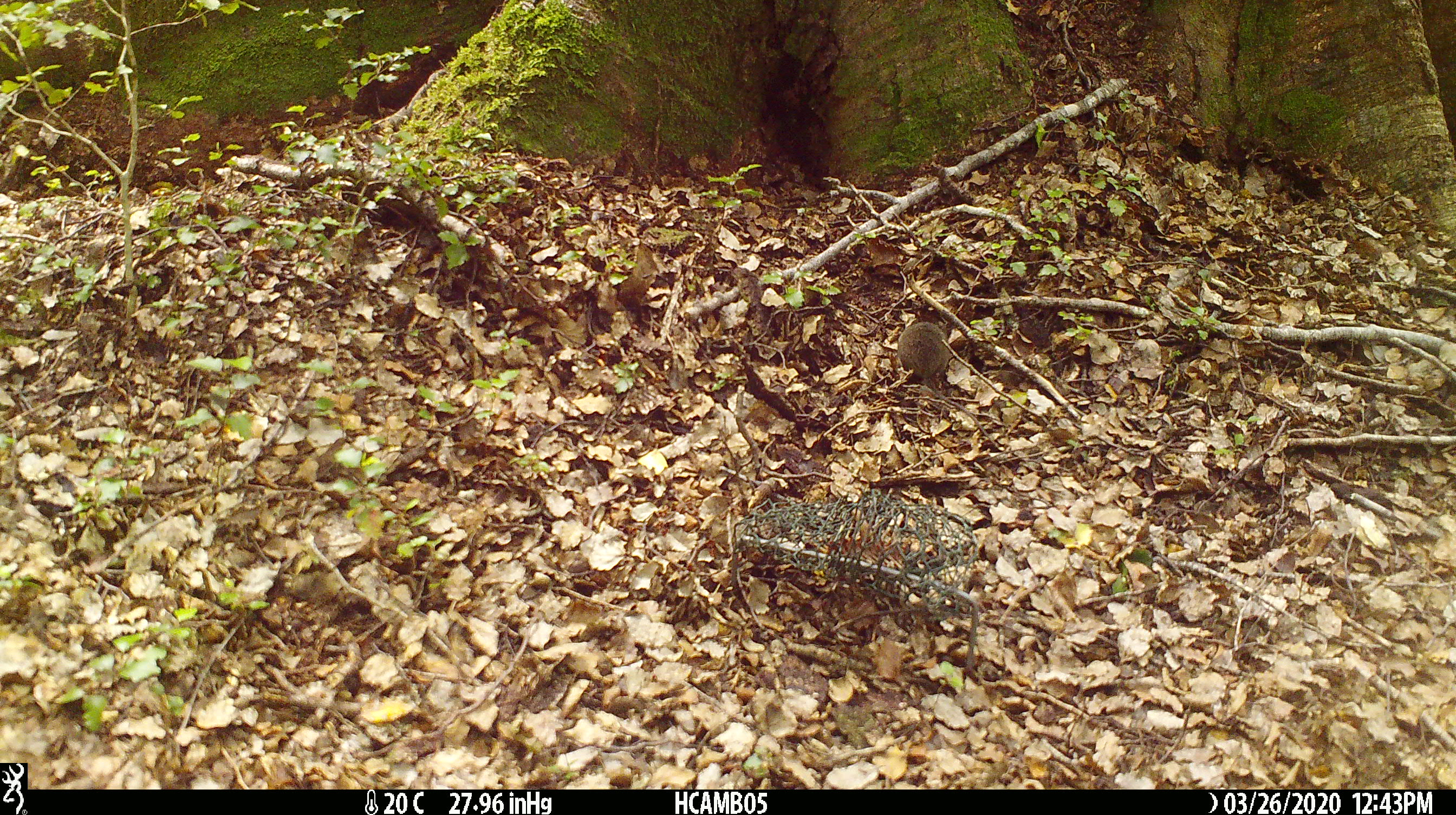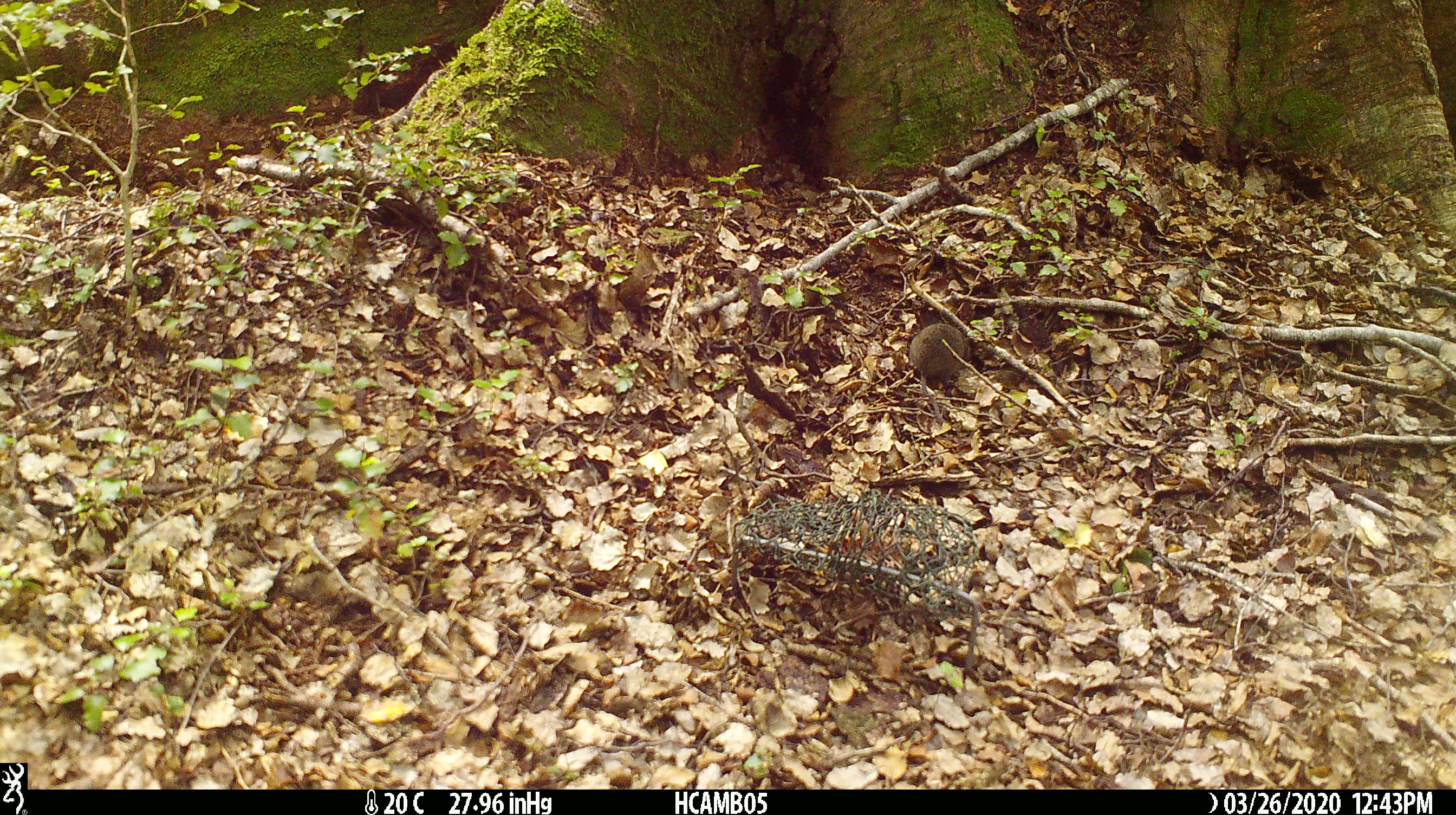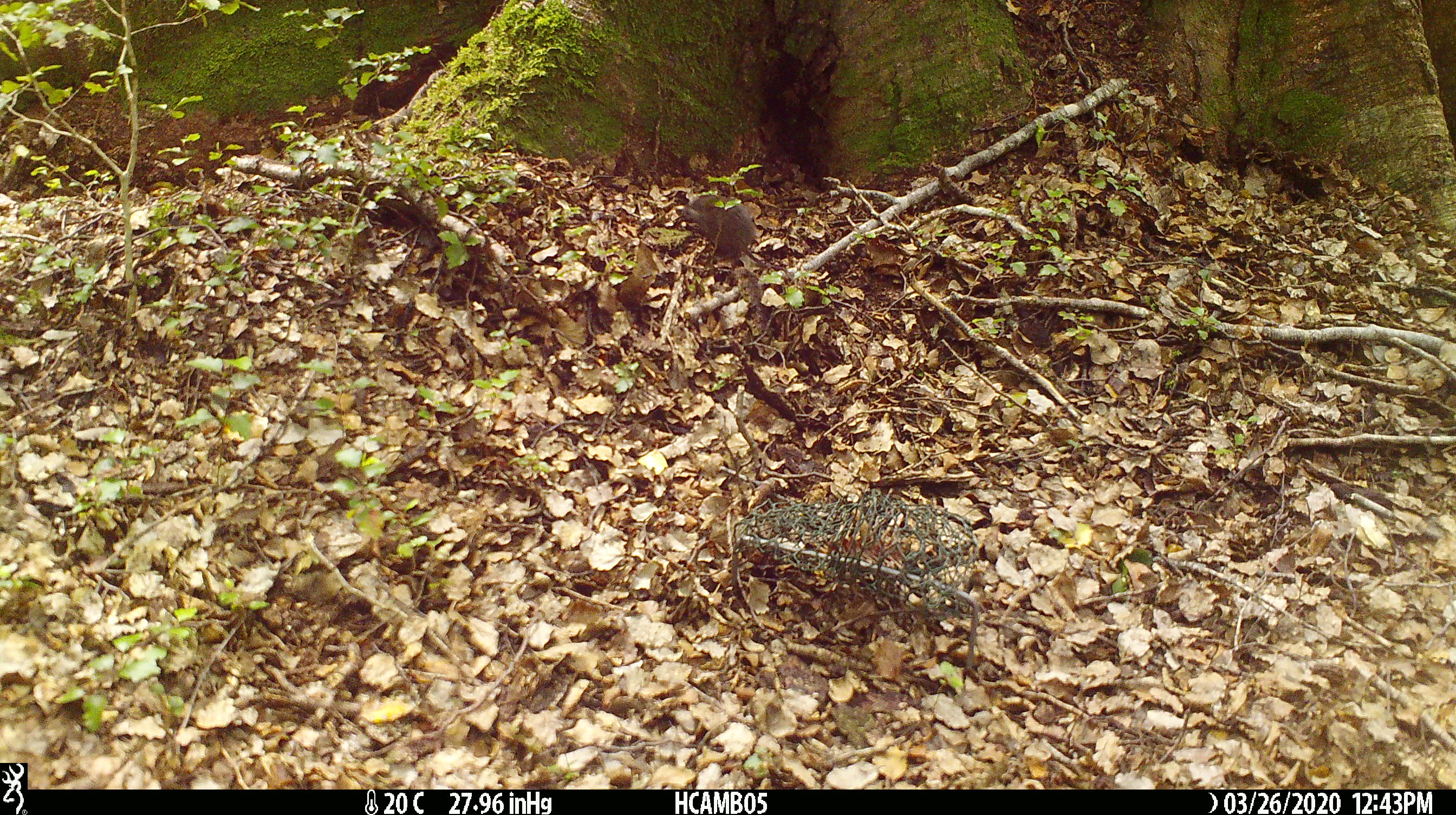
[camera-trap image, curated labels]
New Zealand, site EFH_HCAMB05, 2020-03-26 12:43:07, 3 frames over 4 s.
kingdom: Animalia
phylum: Chordata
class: Mammalia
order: Rodentia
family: Muridae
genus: Mus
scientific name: Mus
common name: mouse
Mouse (Mus).